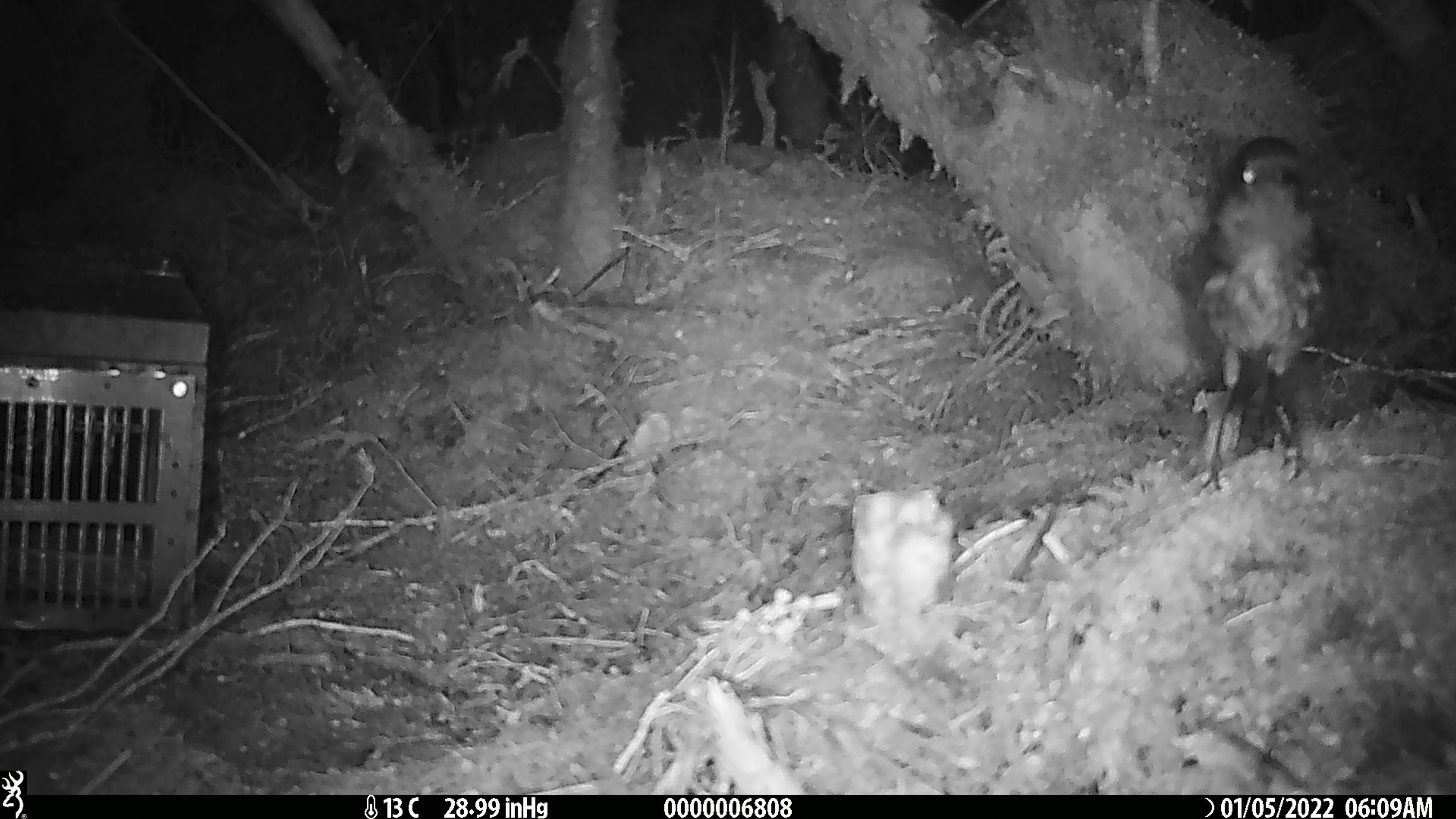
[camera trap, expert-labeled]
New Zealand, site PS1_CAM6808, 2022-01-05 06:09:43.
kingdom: Animalia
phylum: Chordata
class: Aves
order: Passeriformes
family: Petroicidae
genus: Petroica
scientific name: Petroica australis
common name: new zealand robin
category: robin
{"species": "robin (new zealand robin) (Petroica australis)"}